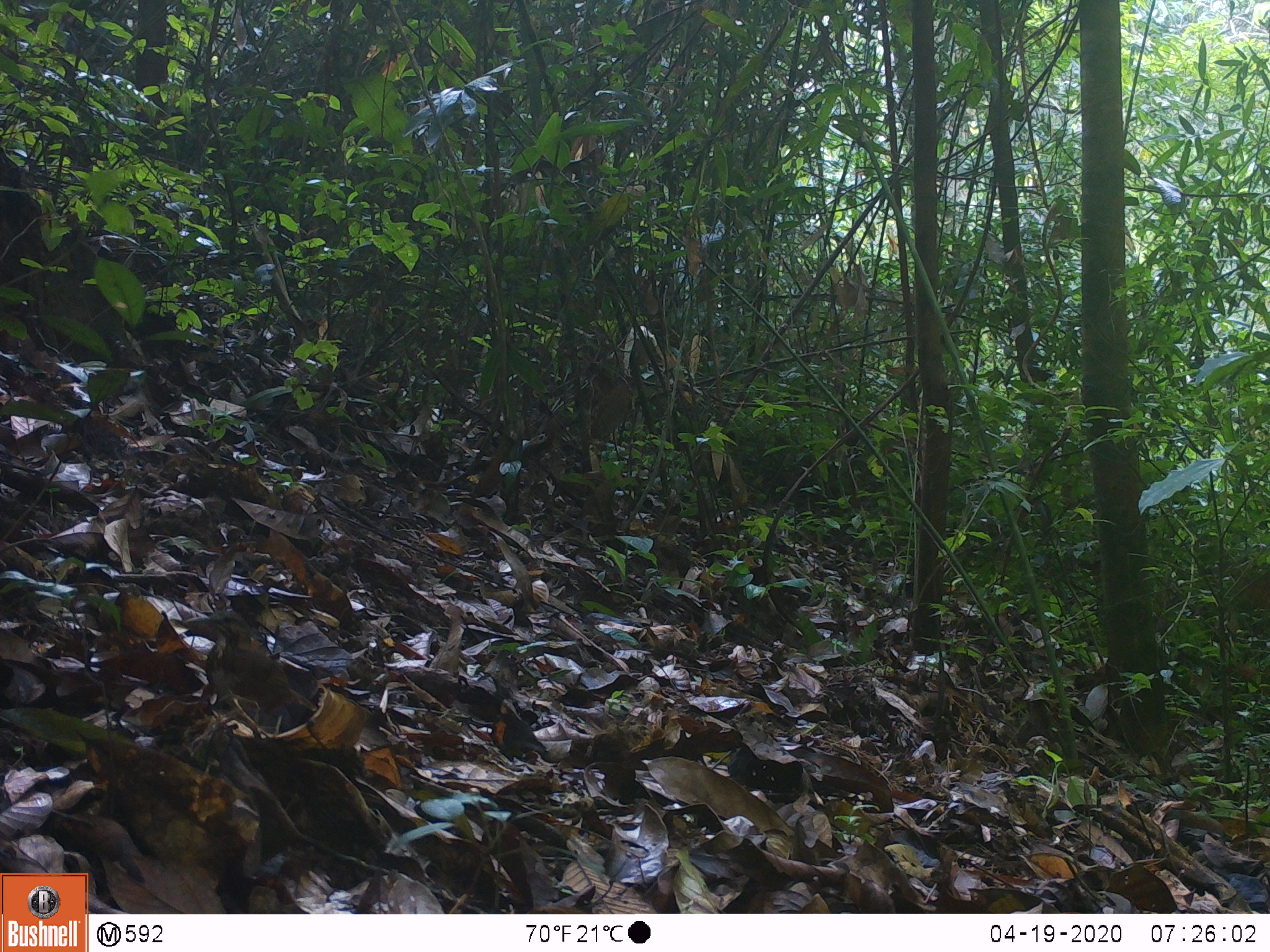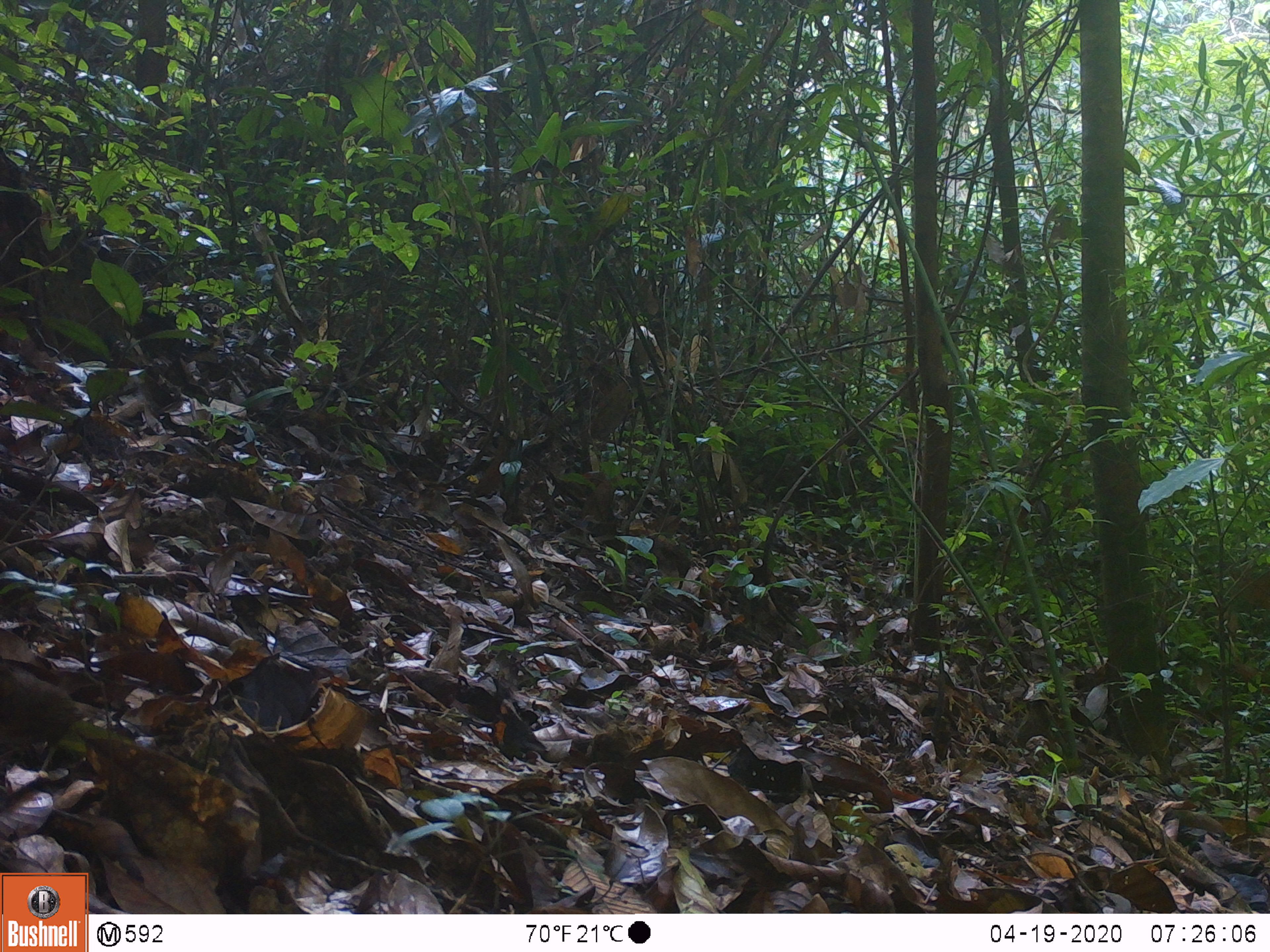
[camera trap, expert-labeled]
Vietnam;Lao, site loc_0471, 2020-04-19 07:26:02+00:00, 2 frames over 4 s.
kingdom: Animalia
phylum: Chordata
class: Aves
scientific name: Aves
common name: bird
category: unidentified bird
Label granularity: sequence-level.